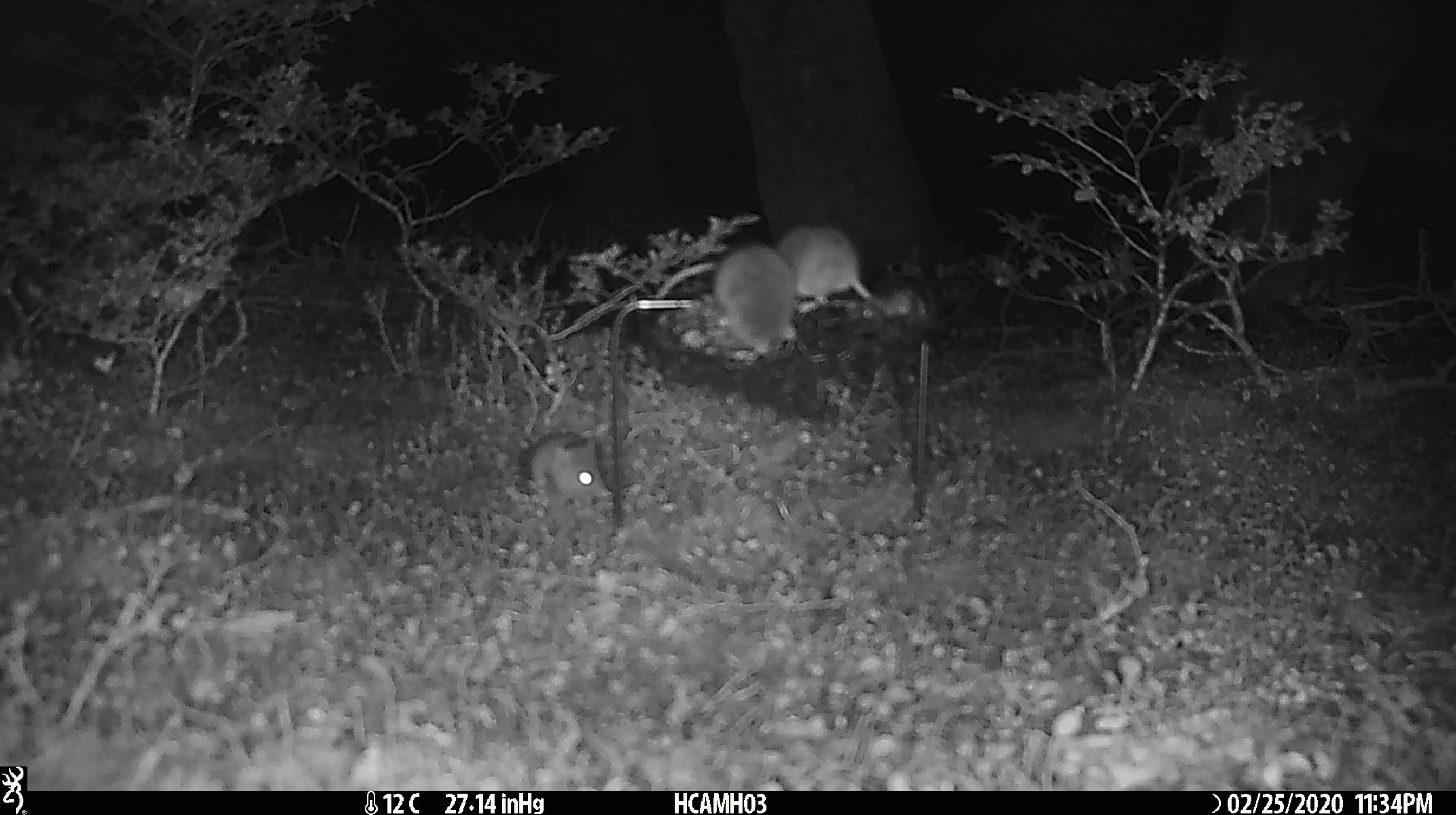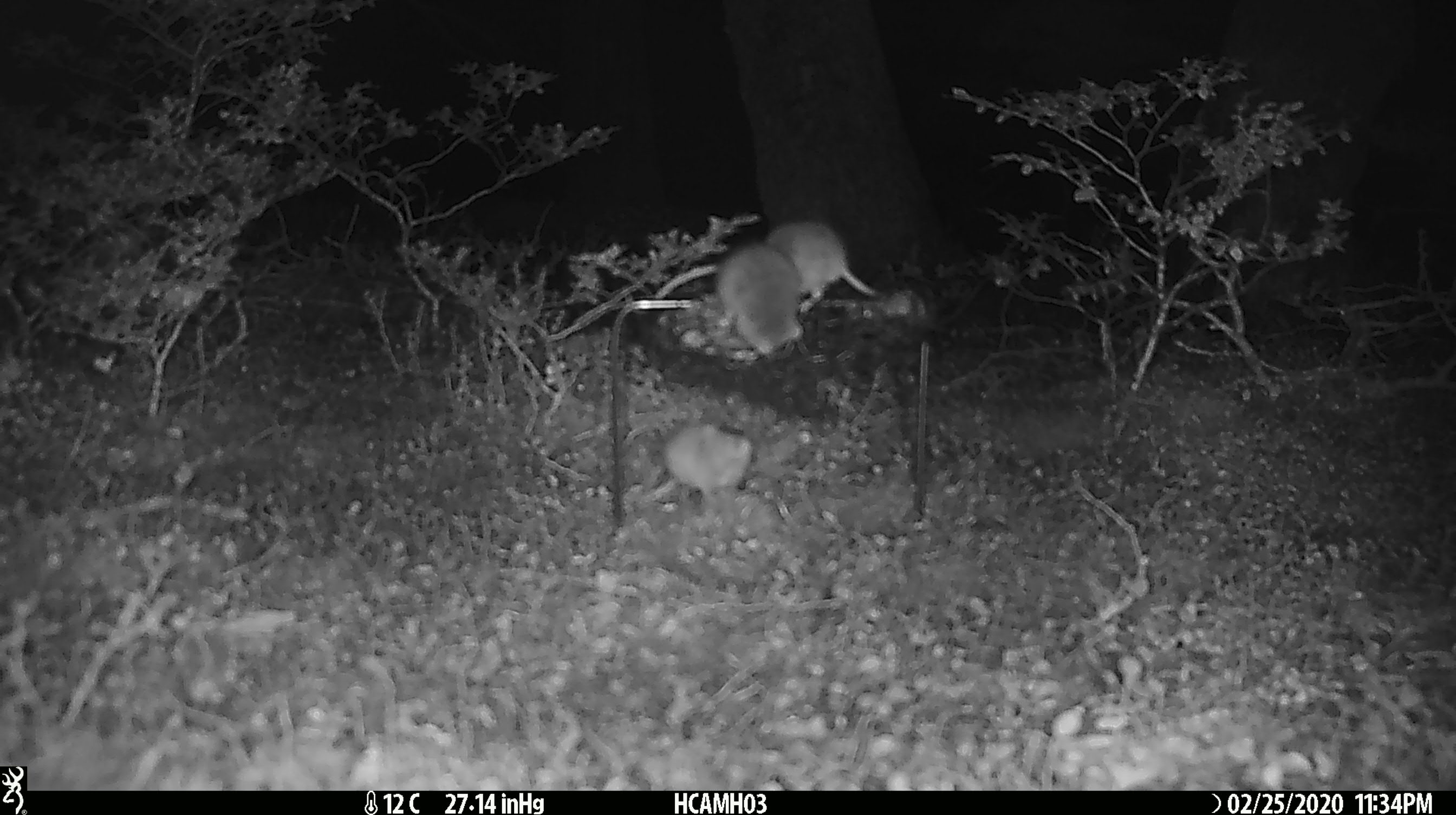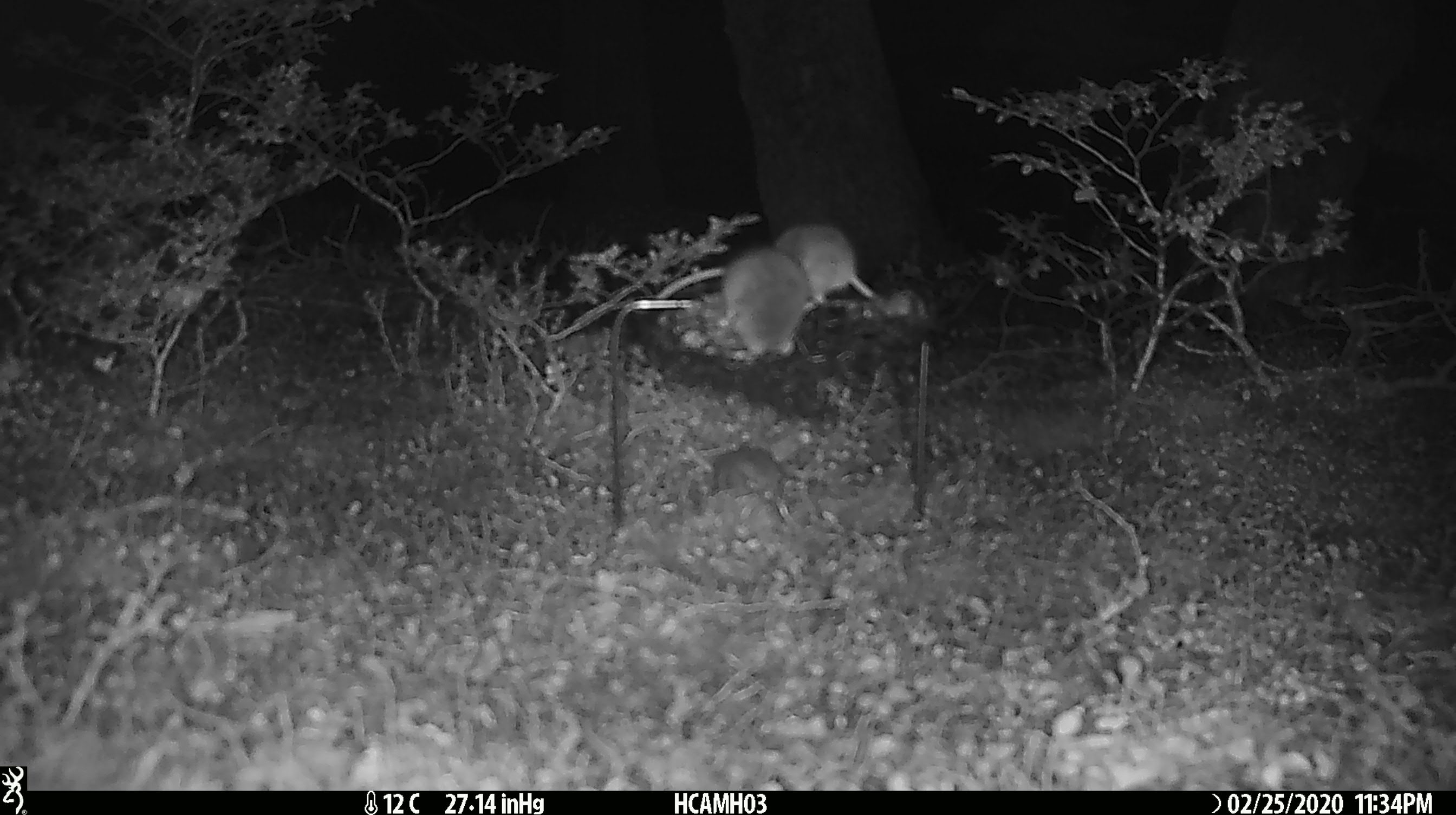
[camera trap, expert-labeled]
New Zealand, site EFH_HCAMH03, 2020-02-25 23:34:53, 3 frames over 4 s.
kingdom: Animalia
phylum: Chordata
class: Mammalia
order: Rodentia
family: Muridae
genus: Mus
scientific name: Mus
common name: mouse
Mouse (Mus).